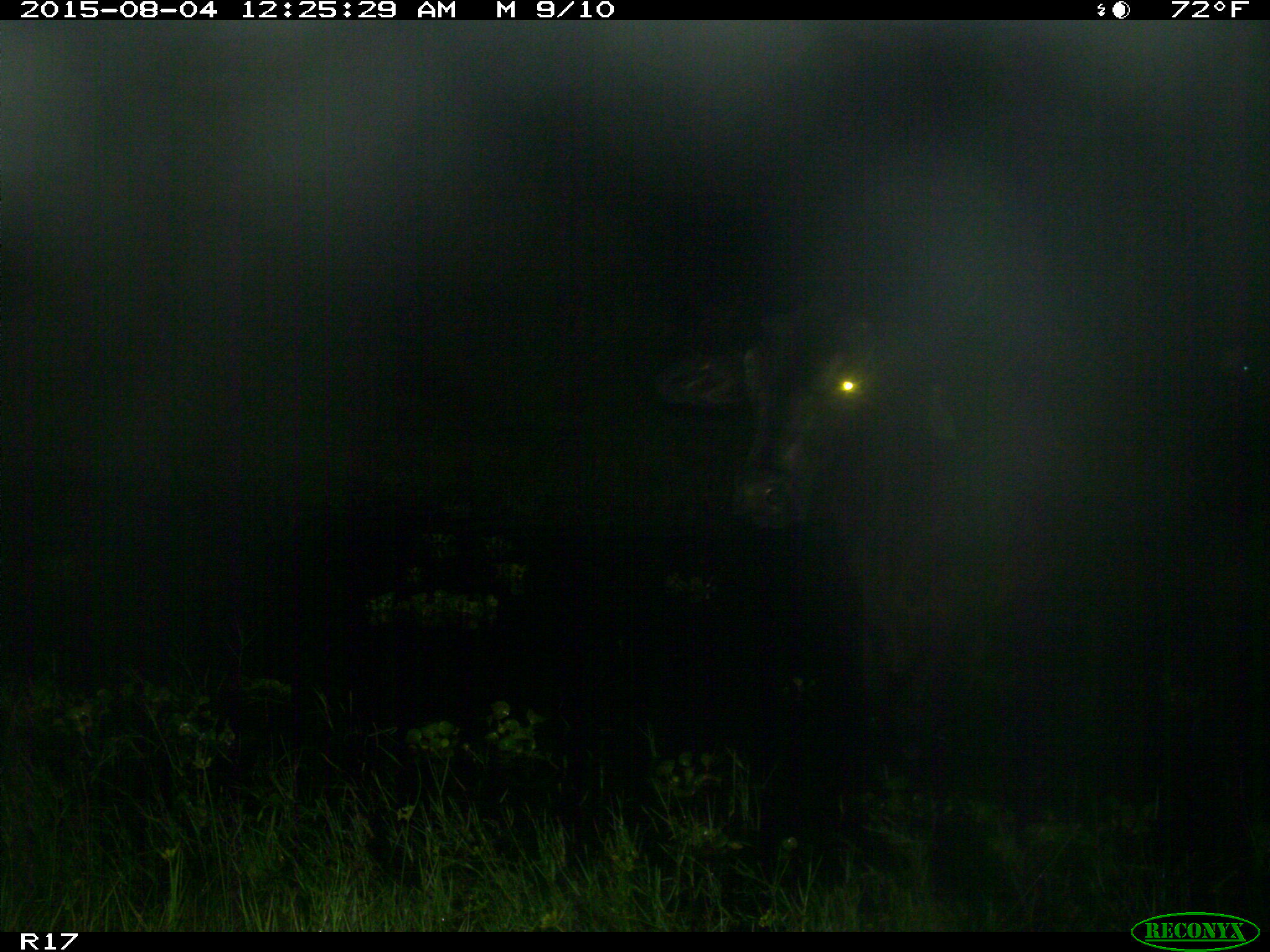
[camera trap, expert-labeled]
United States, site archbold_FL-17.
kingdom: Animalia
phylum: Chordata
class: Mammalia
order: Artiodactyla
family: Bovidae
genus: Bos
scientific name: Bos taurus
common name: domestic cow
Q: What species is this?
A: Bos taurus (domestic cow).